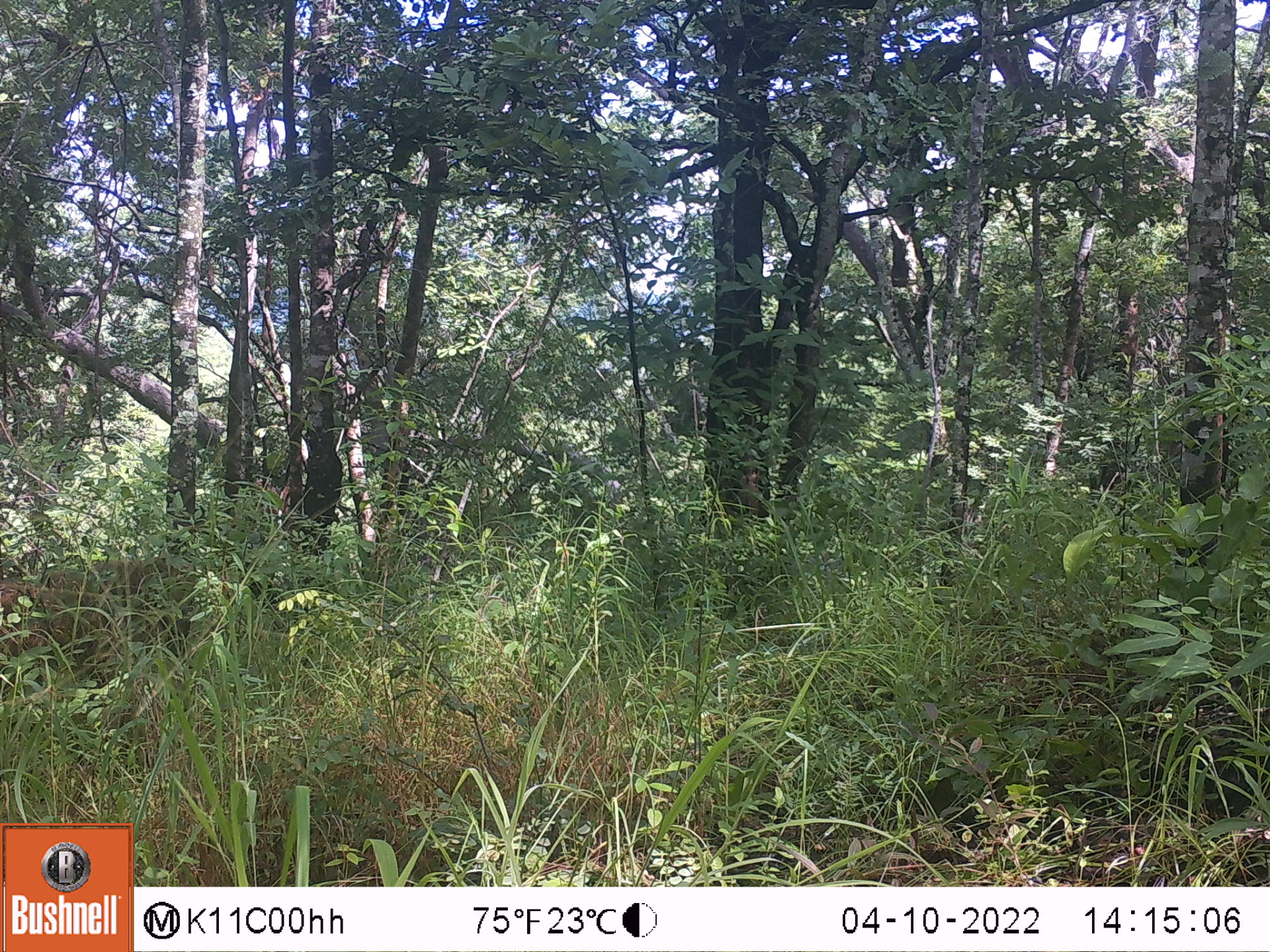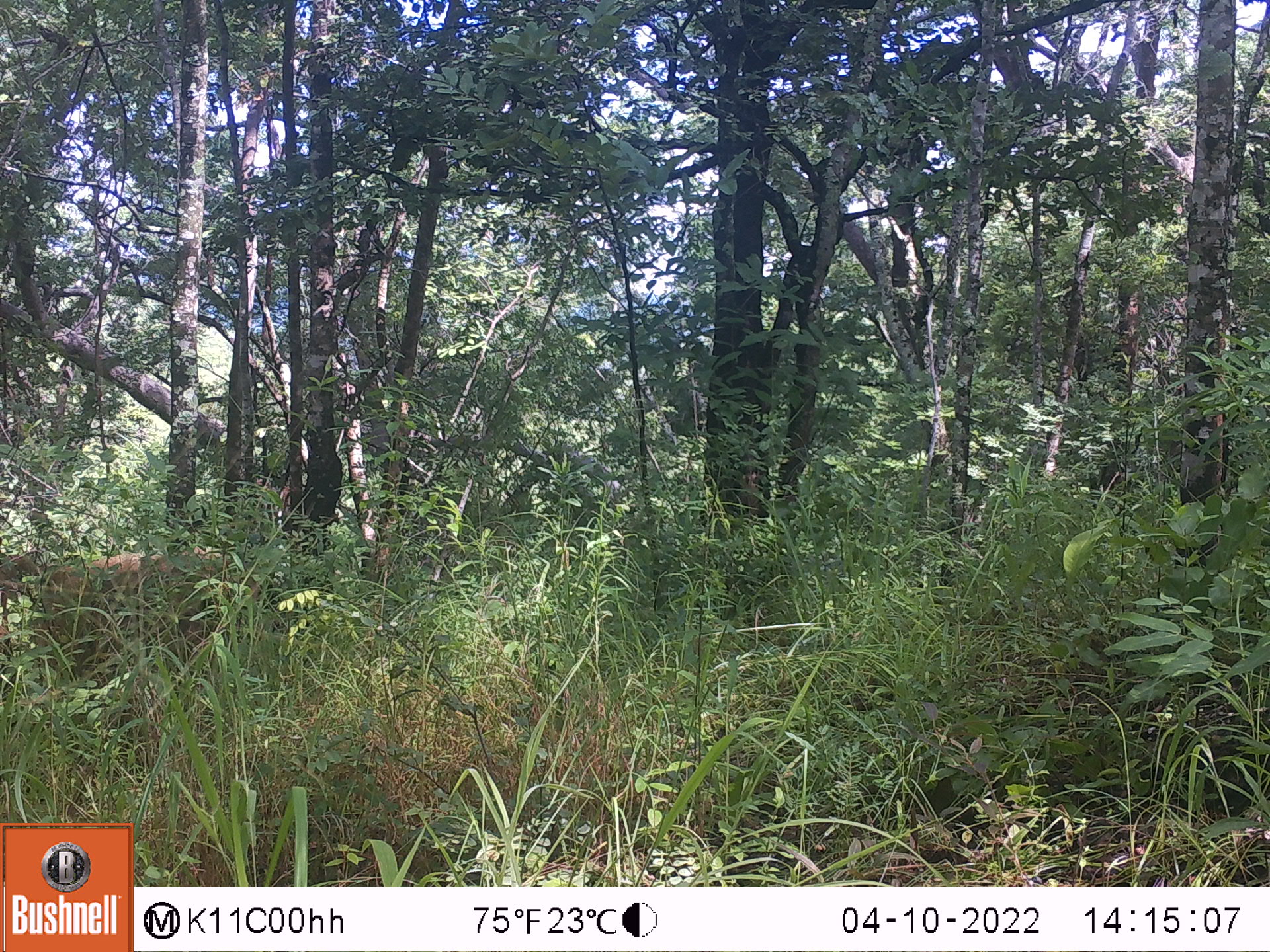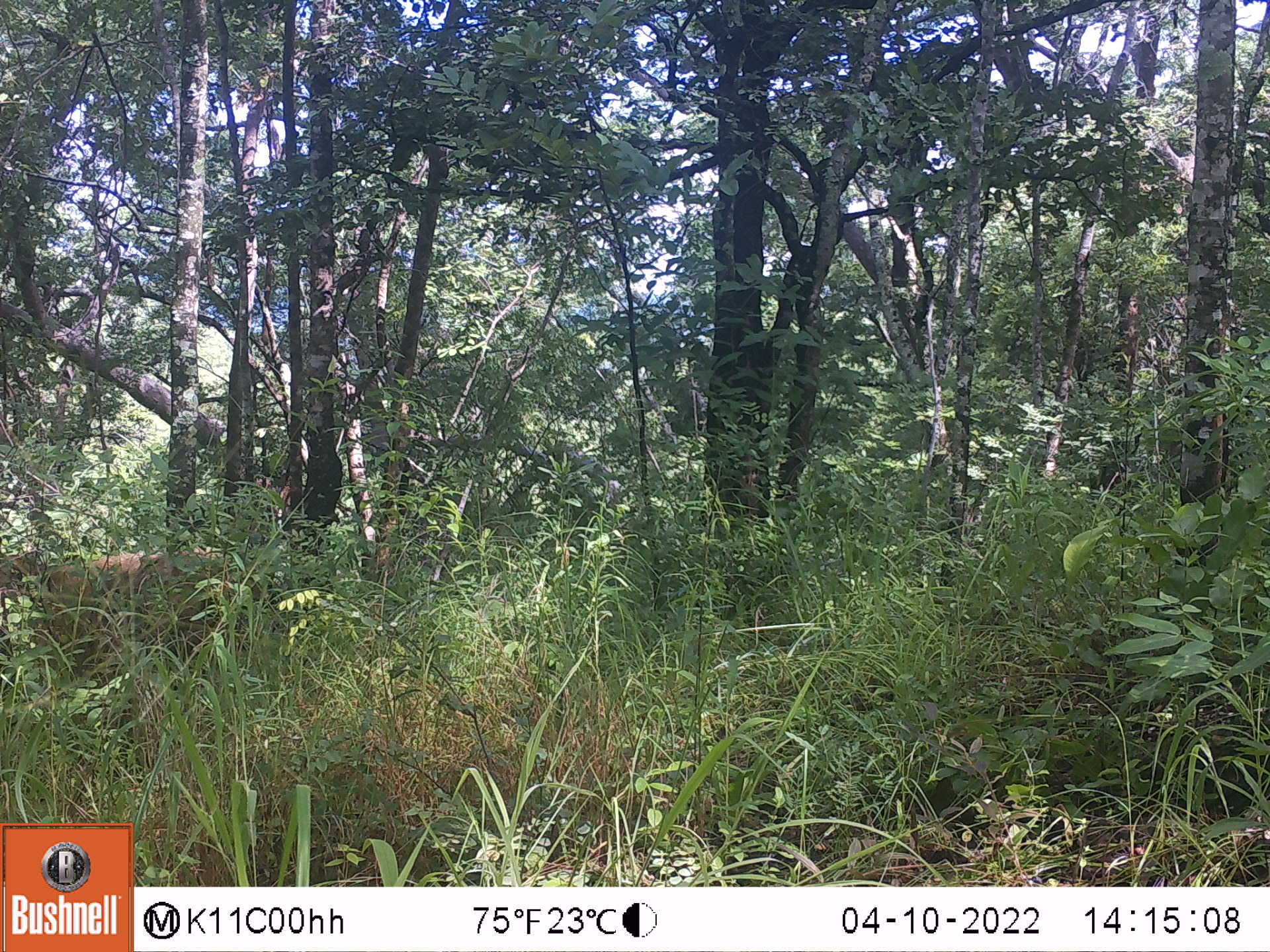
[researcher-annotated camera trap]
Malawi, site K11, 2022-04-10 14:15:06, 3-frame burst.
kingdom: Animalia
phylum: Chordata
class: Mammalia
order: Primates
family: Cercopithecidae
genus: Papio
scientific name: Papio cynocephalus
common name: yellow baboon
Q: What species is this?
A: Yellow baboon (Papio cynocephalus).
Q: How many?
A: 1.